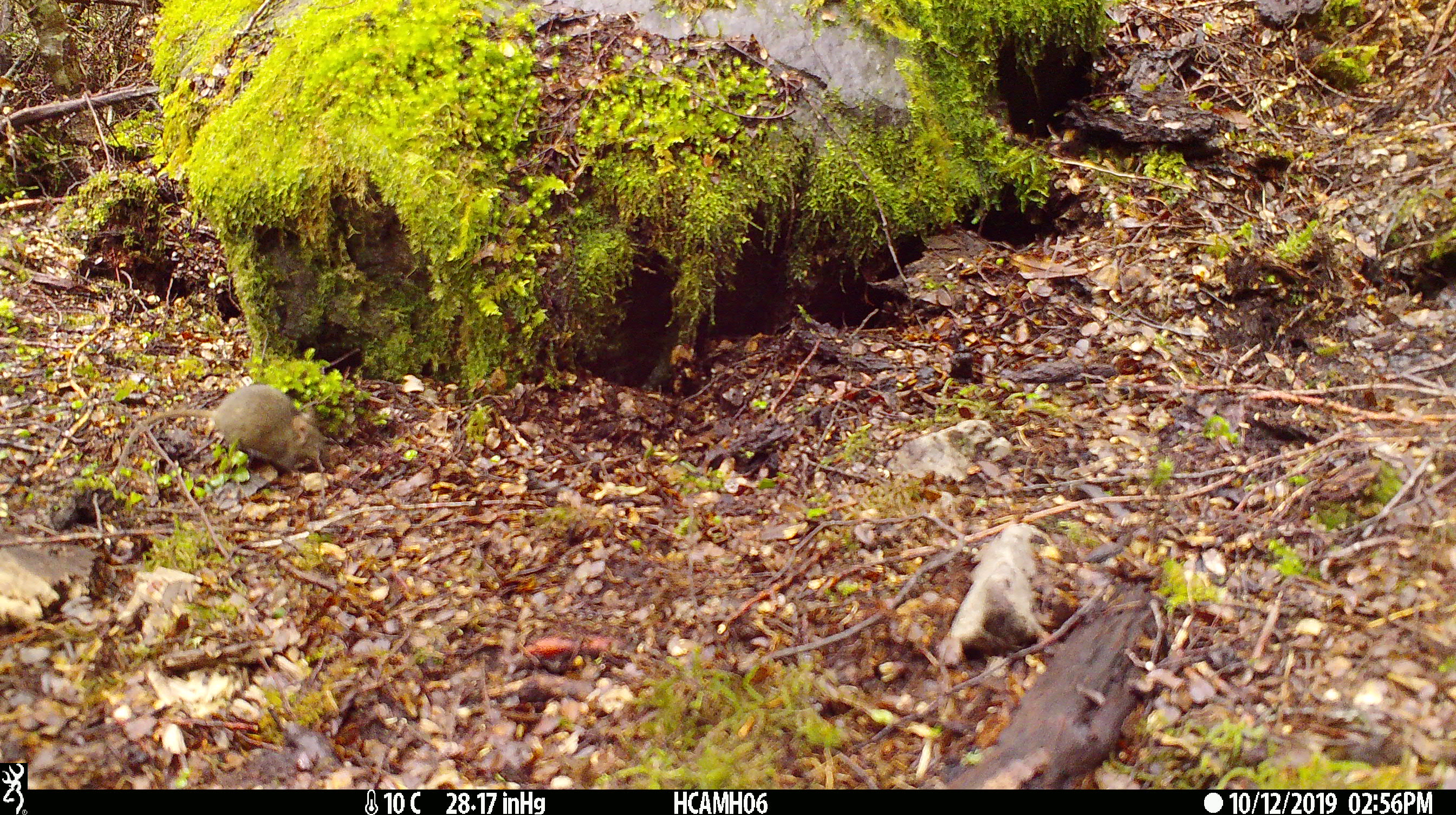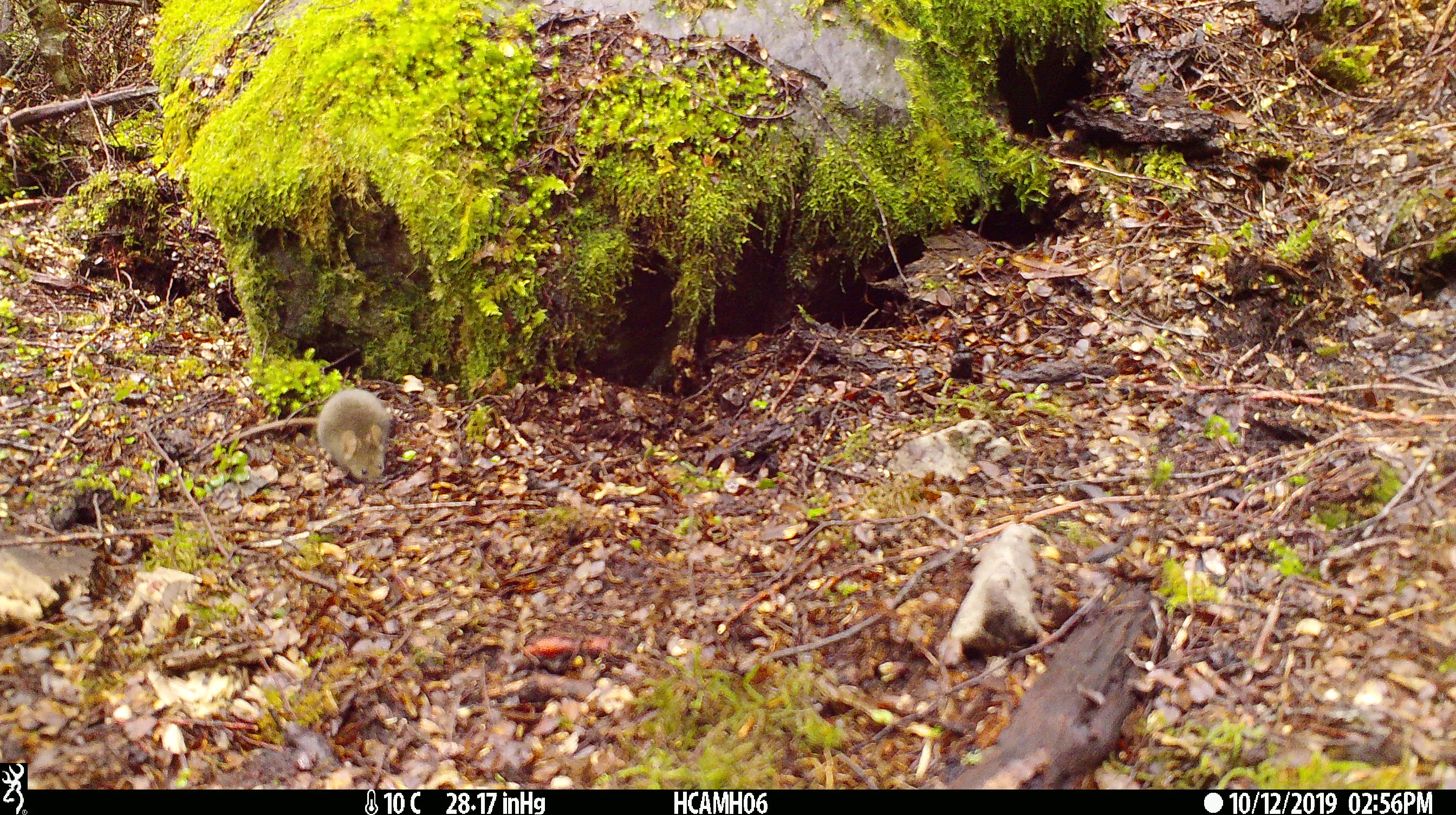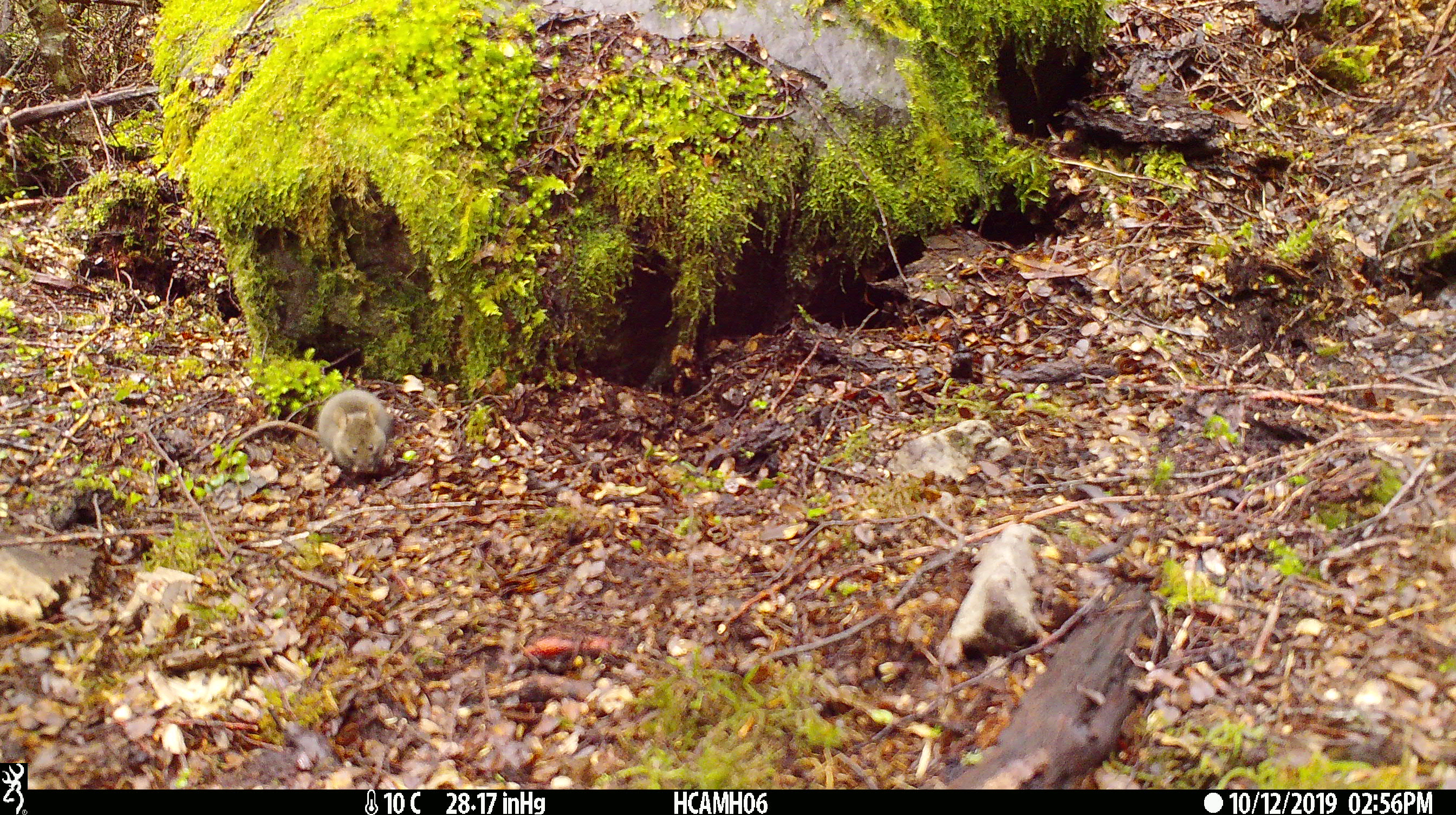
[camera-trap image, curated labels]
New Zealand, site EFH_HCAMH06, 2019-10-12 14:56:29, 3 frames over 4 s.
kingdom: Animalia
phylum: Chordata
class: Mammalia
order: Rodentia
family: Muridae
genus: Mus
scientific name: Mus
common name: mouse